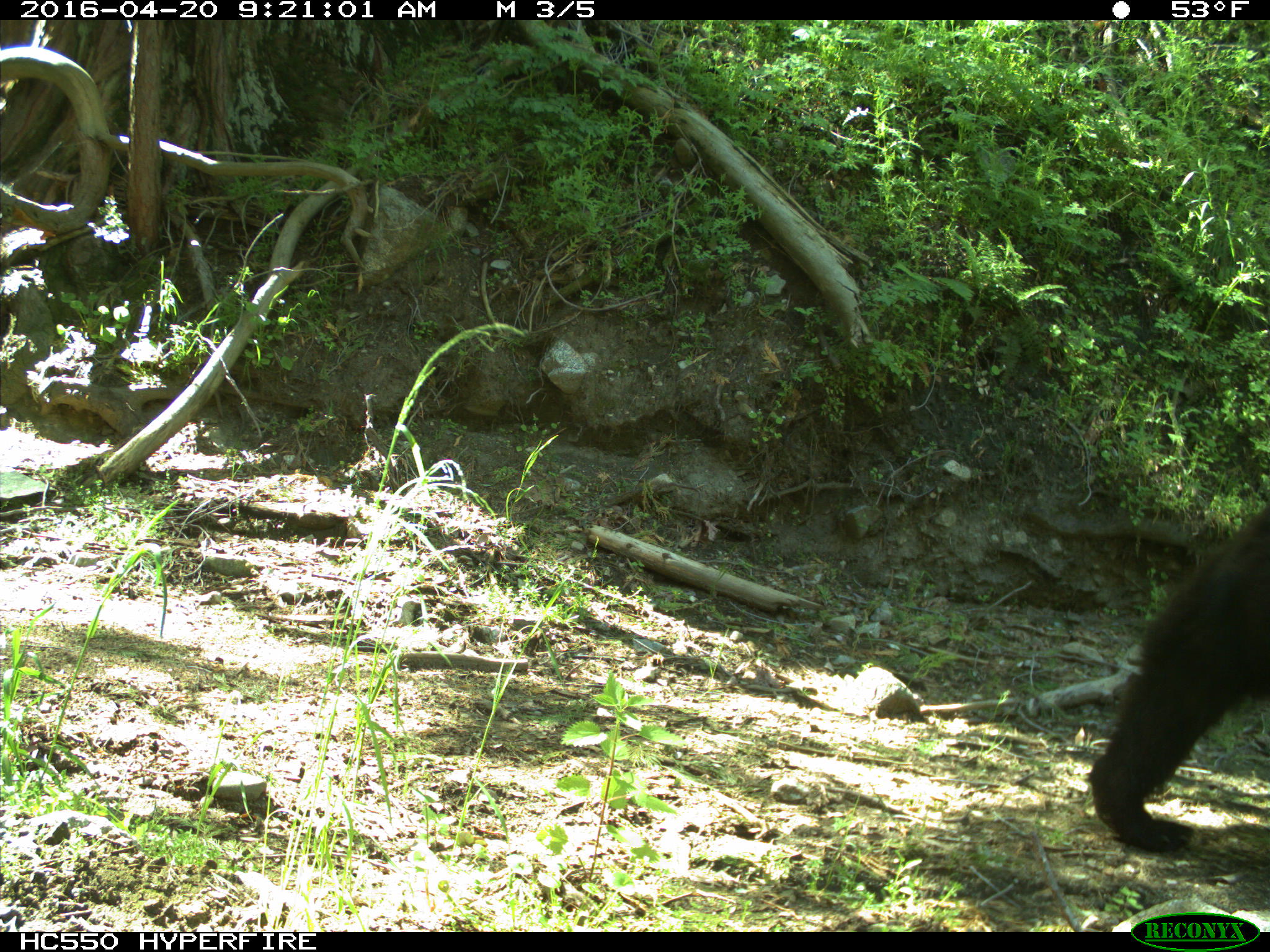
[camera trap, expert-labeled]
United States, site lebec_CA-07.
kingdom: Animalia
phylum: Chordata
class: Mammalia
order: Carnivora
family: Ursidae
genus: Ursus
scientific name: Ursus americanus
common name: american black bear